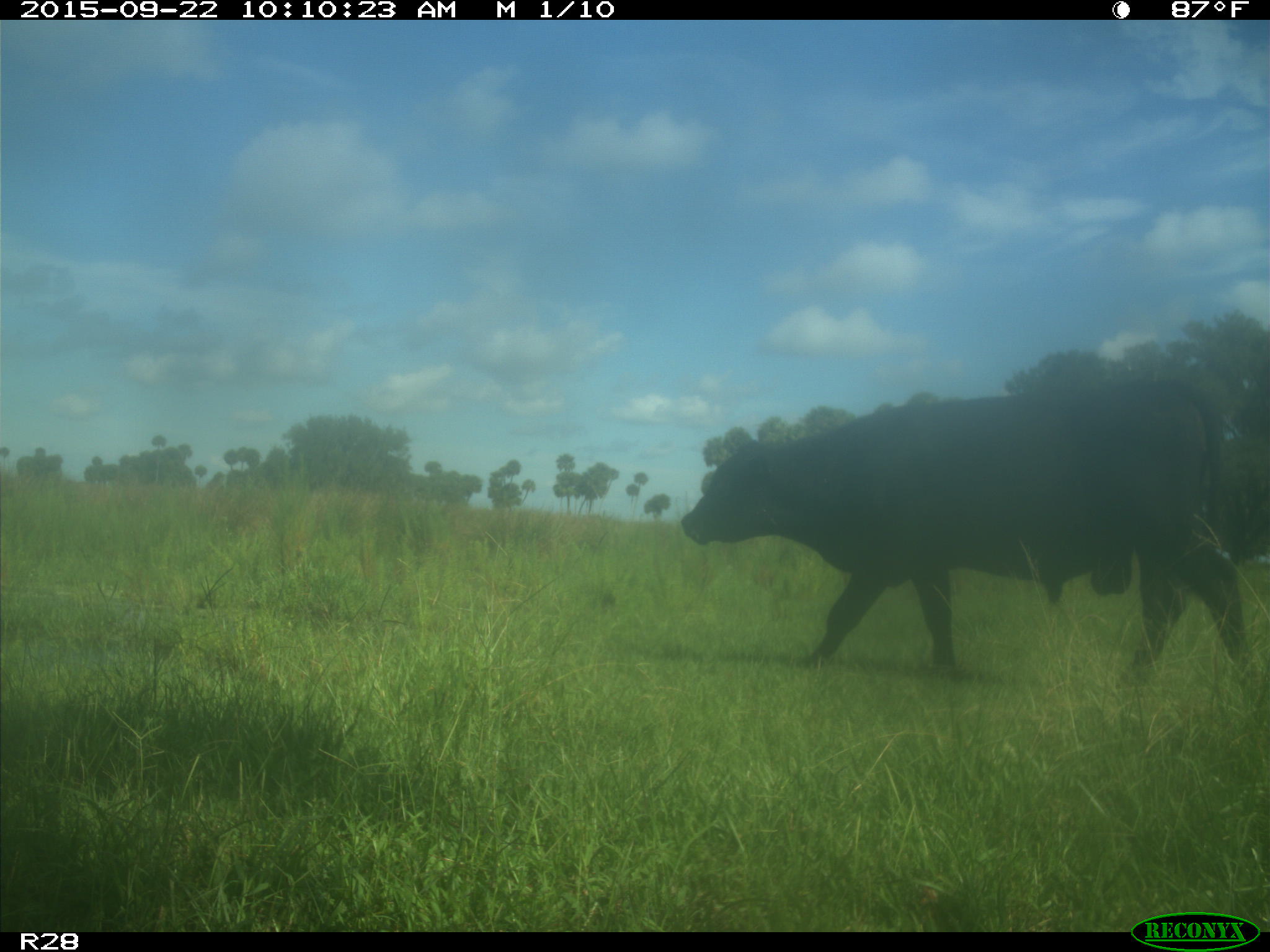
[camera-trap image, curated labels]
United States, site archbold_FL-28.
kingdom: Animalia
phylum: Chordata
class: Mammalia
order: Artiodactyla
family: Bovidae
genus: Bos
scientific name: Bos taurus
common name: domestic cow